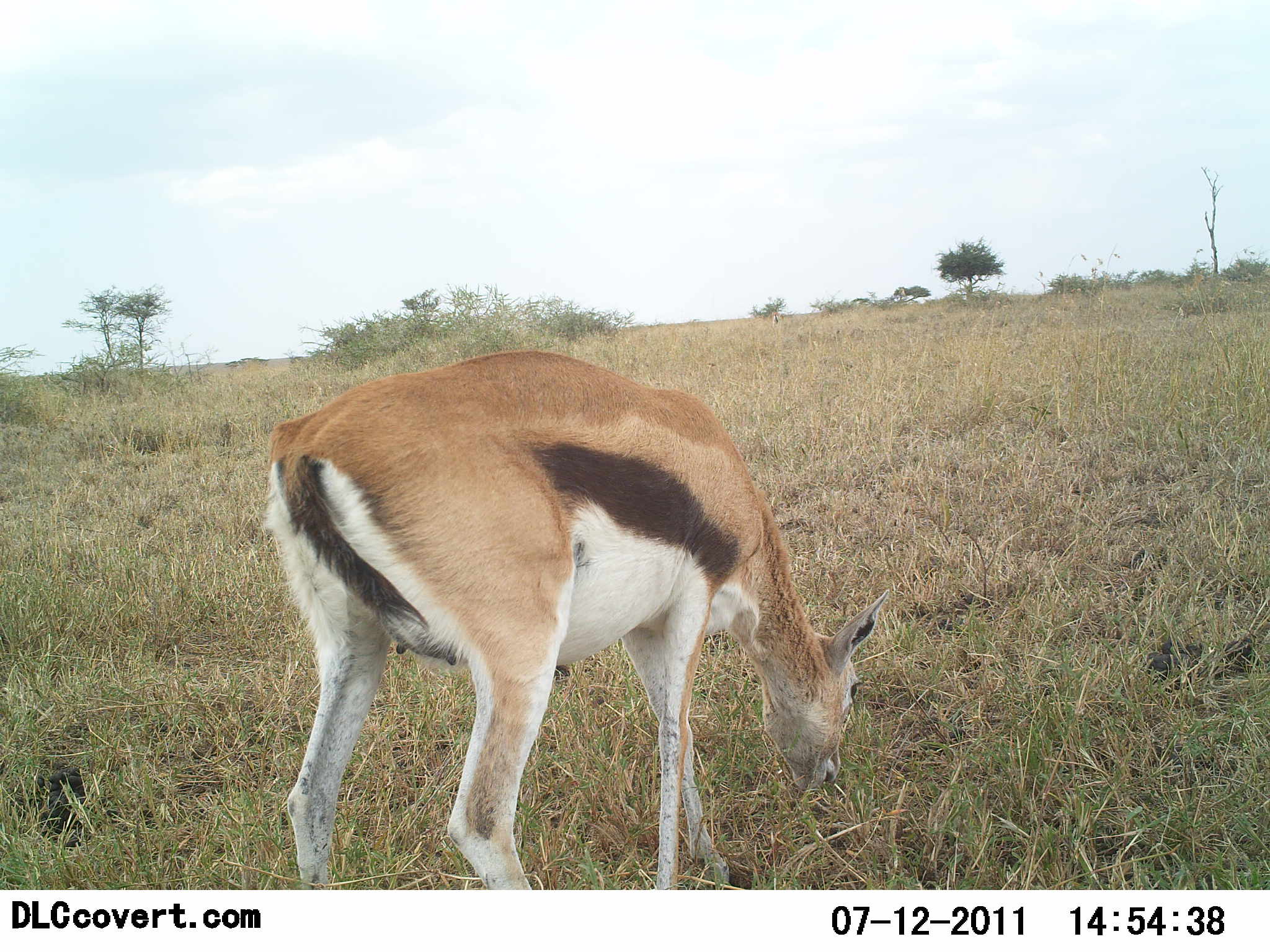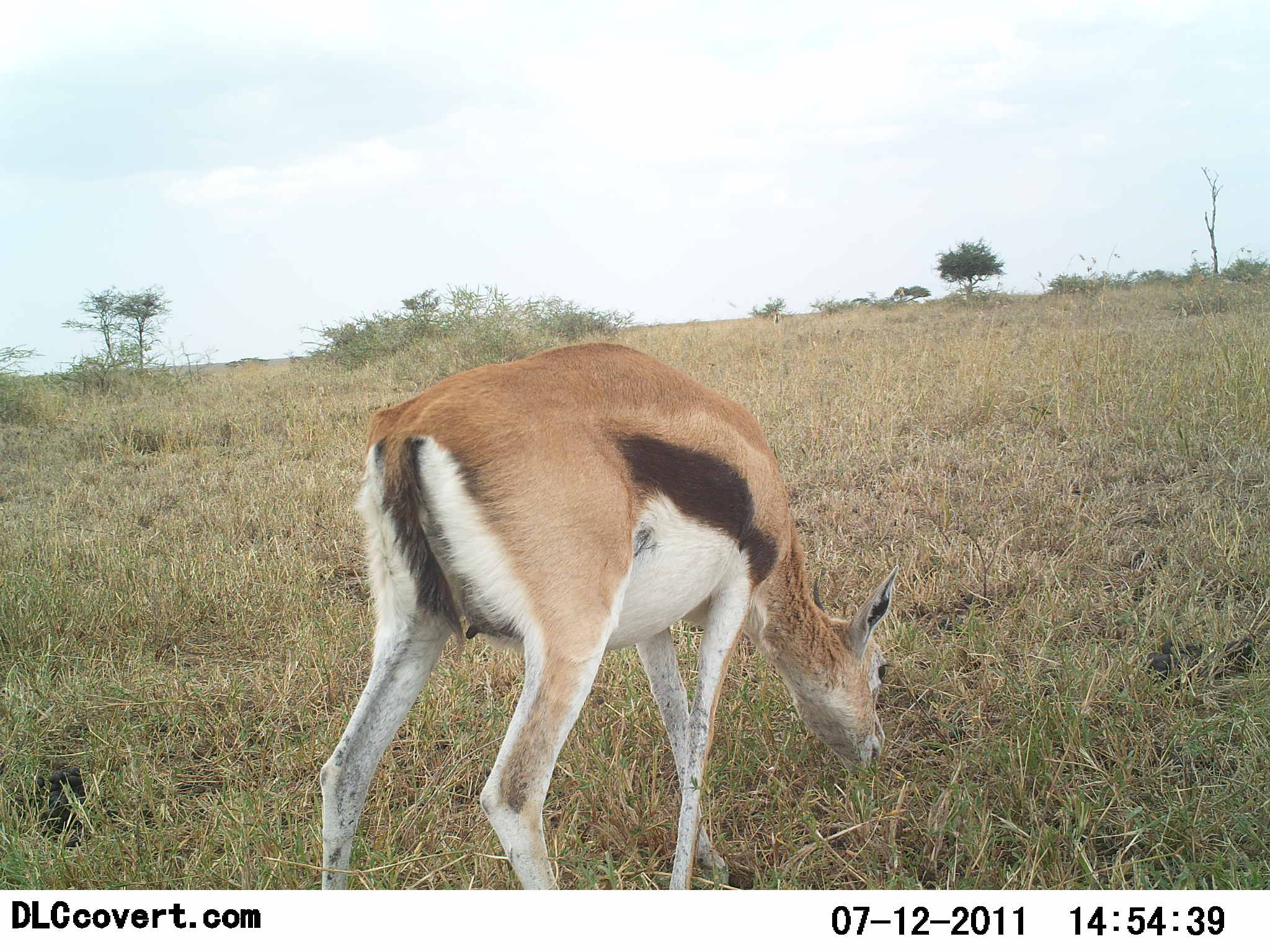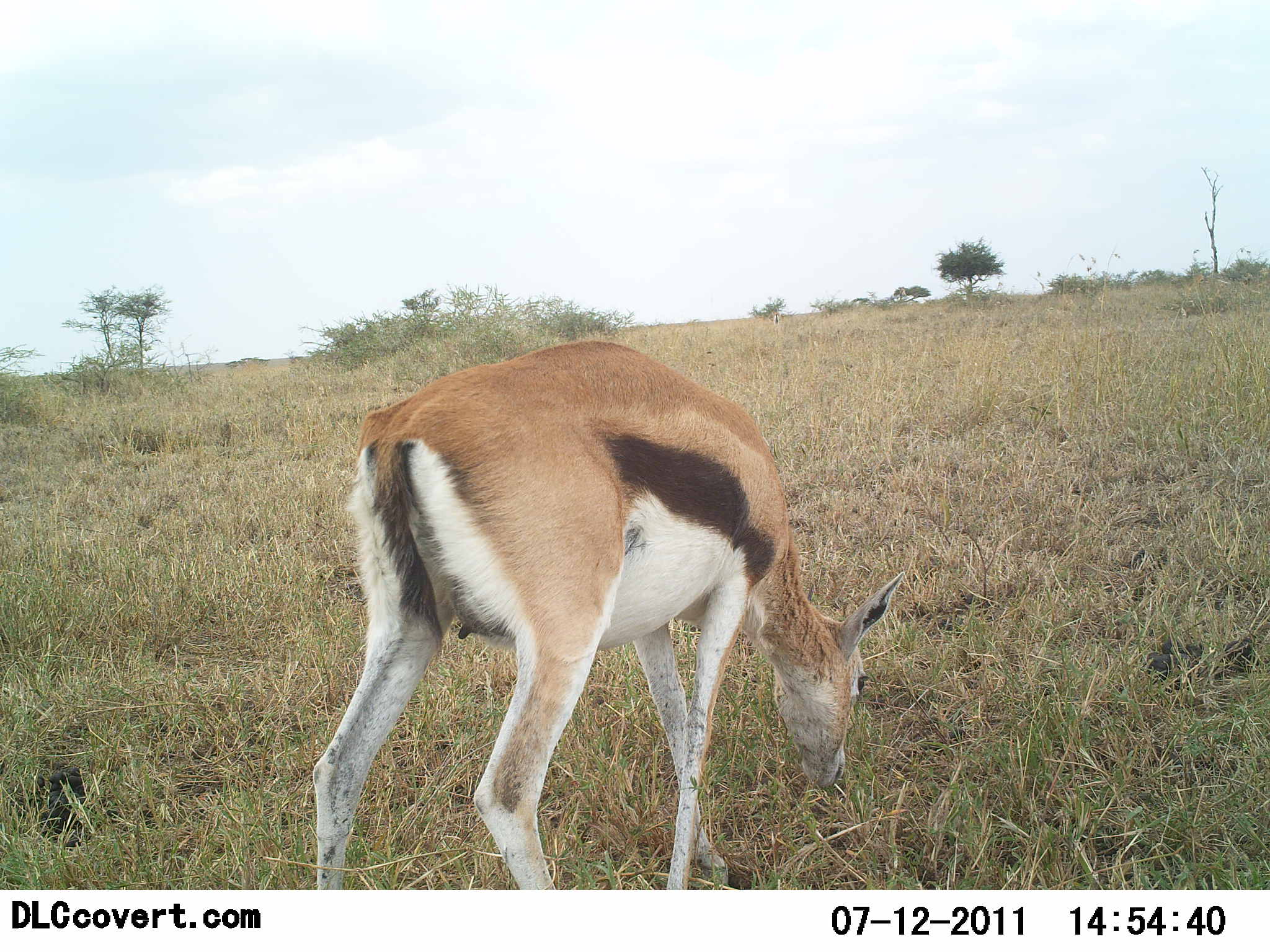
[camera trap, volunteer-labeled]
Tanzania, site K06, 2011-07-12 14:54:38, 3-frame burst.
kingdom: Animalia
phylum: Chordata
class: Mammalia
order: Artiodactyla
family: Bovidae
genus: Eudorcas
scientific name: Eudorcas thomsonii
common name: thomson's gazelle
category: gazellethomsons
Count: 1.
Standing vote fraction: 8%.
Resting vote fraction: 0%.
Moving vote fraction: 8%.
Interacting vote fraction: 0%.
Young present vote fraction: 0%.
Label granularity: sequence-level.